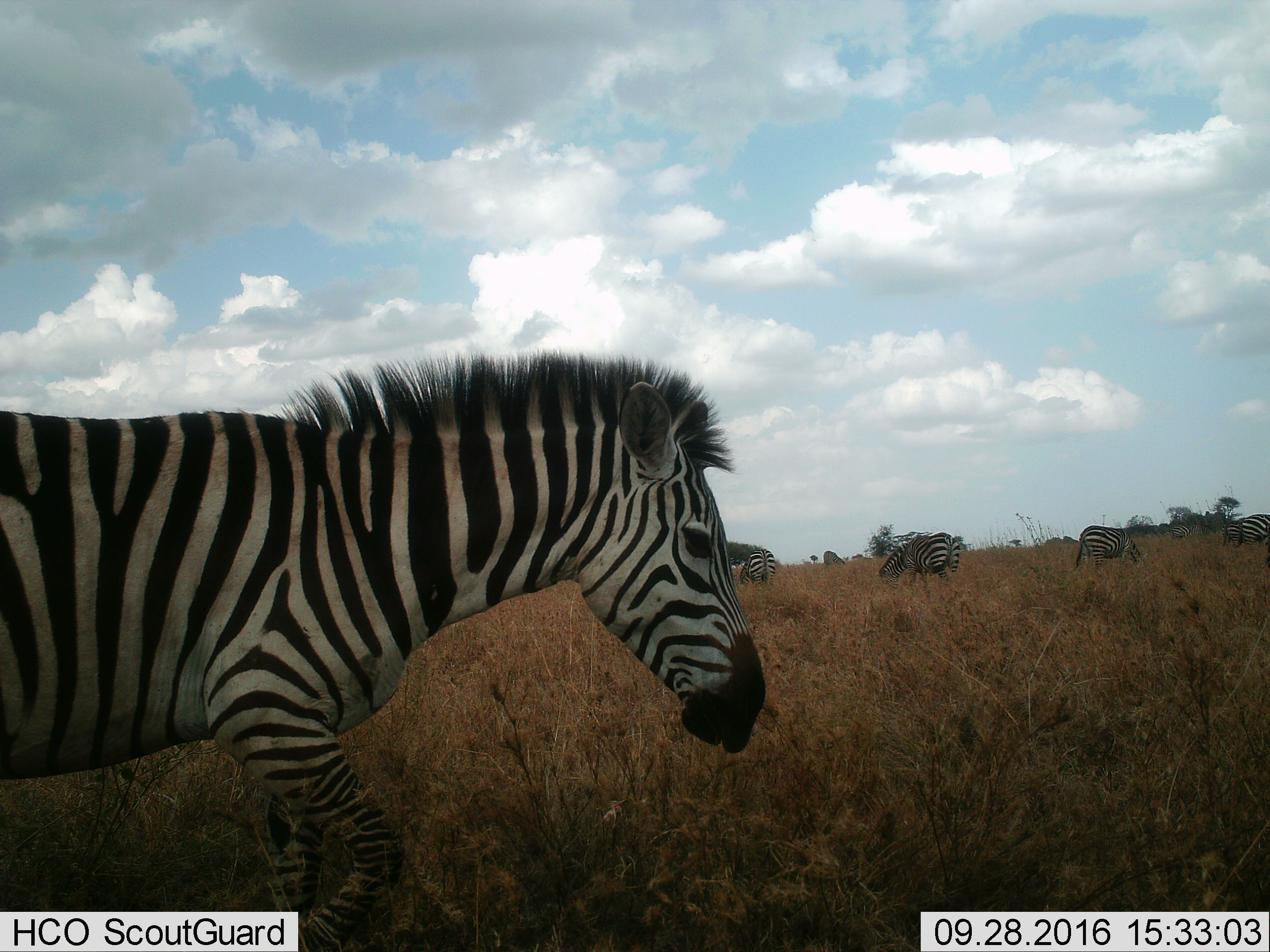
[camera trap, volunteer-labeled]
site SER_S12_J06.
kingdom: Animalia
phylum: Chordata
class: Mammalia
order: Perissodactyla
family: Equidae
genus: Equus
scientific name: Equus quagga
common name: plains zebra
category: zebraplains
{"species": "zebraplains (plains zebra) (Equus quagga)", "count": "8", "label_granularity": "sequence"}